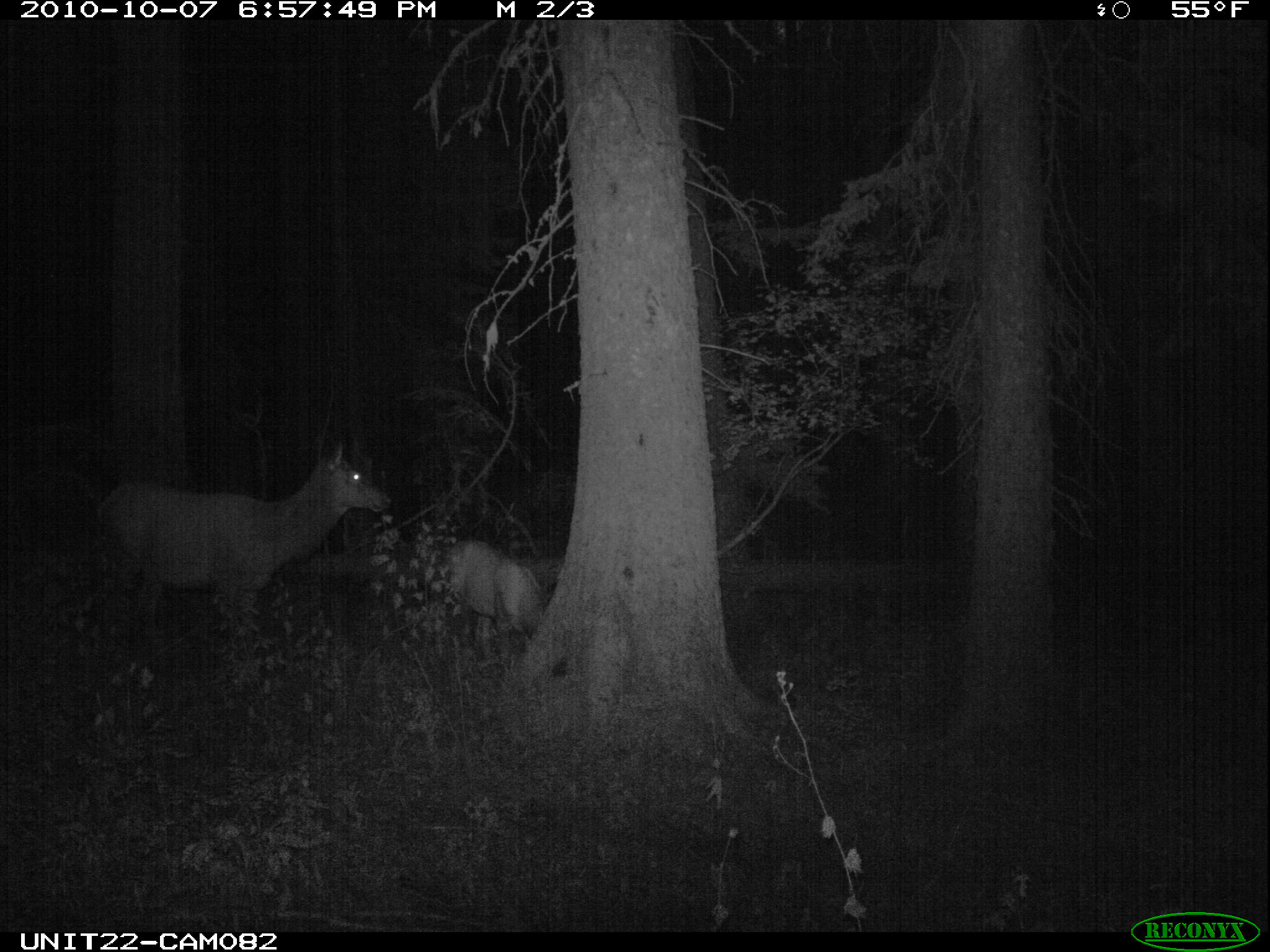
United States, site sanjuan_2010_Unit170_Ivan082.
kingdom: Animalia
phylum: Chordata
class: Mammalia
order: Artiodactyla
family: Cervidae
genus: Cervus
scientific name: Cervus elaphus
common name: red deer